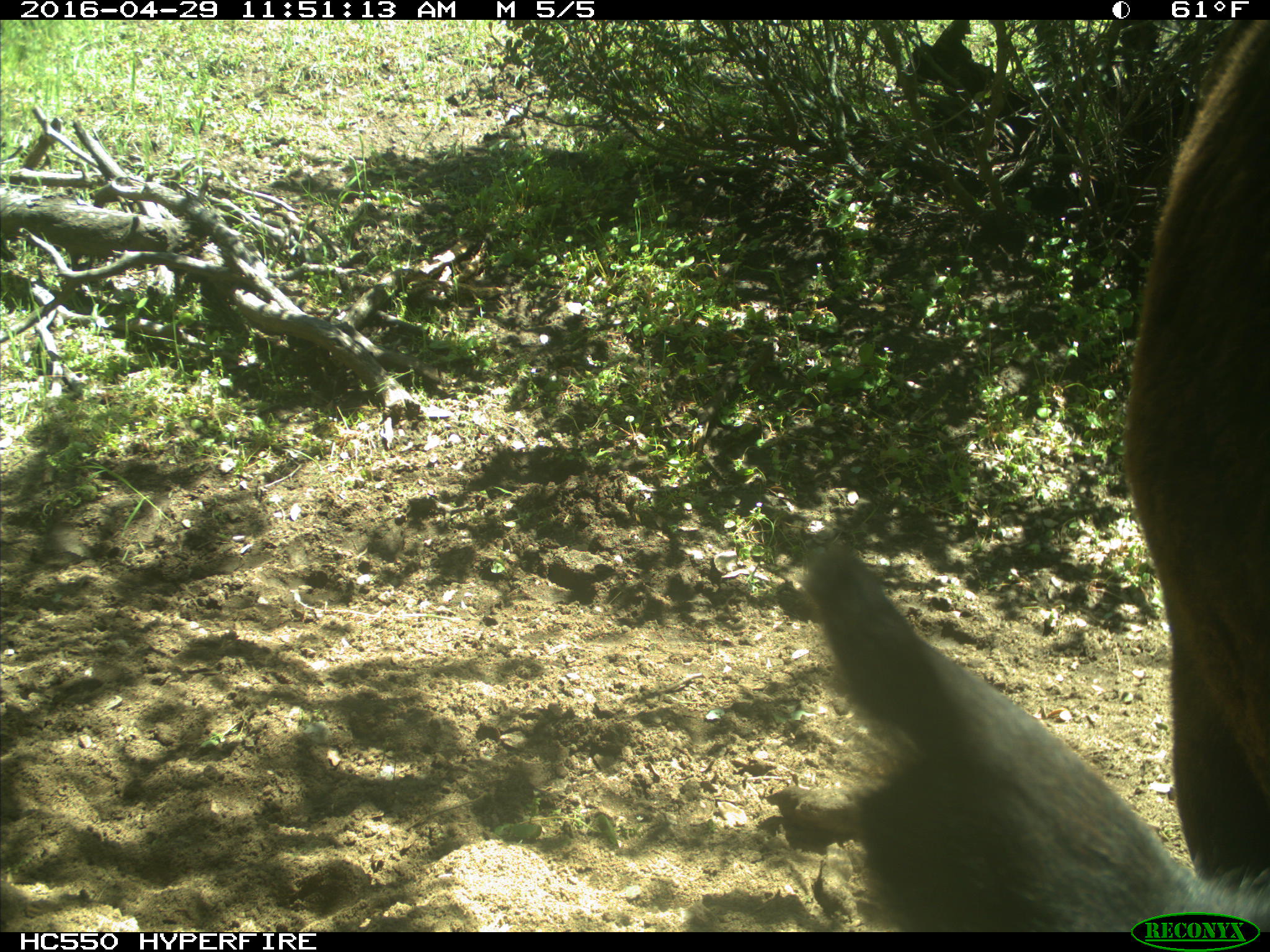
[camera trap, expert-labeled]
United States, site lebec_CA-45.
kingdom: Animalia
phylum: Chordata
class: Mammalia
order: Artiodactyla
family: Bovidae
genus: Bos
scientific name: Bos taurus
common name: domestic cow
Bos taurus (domestic cow).